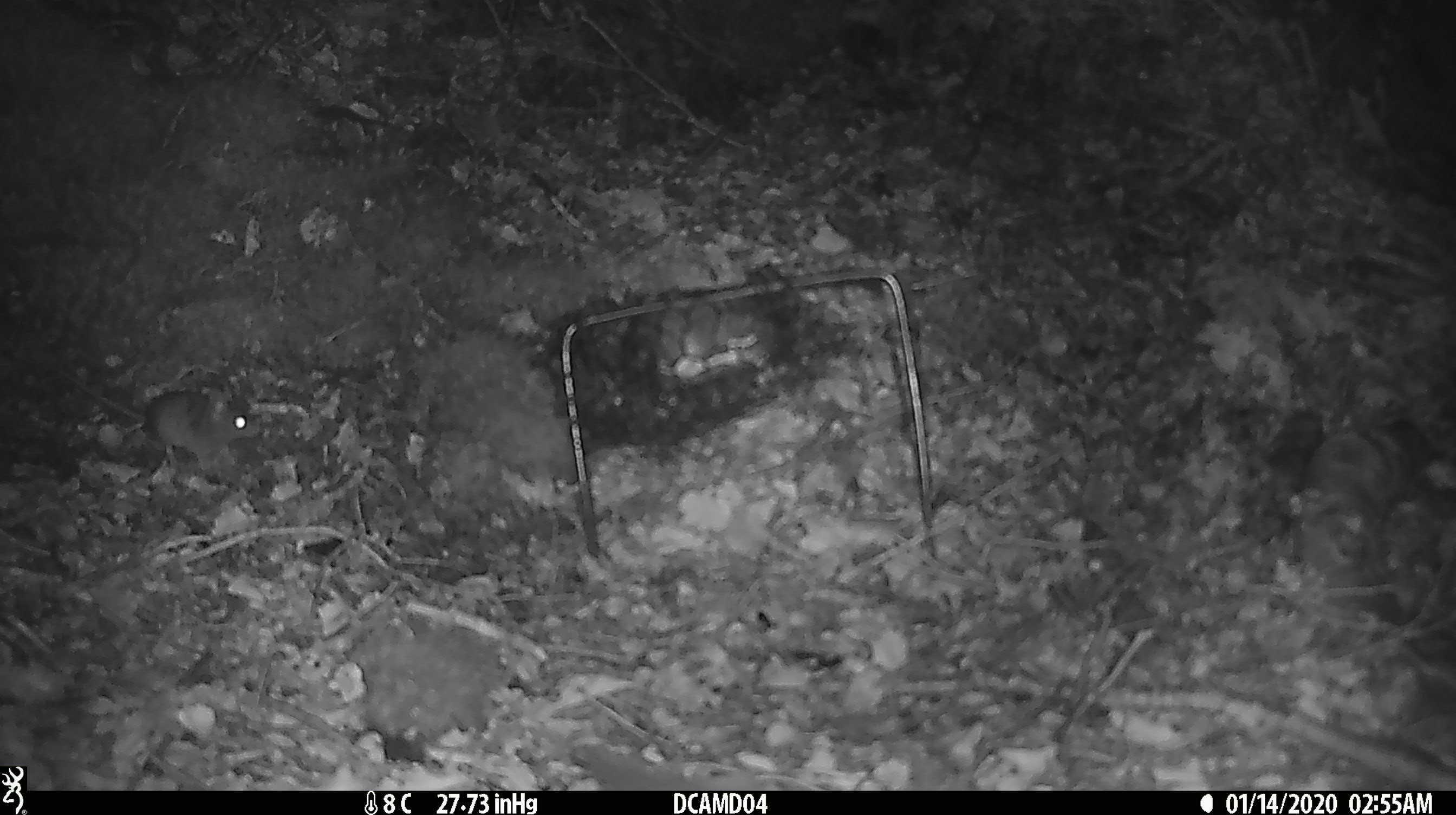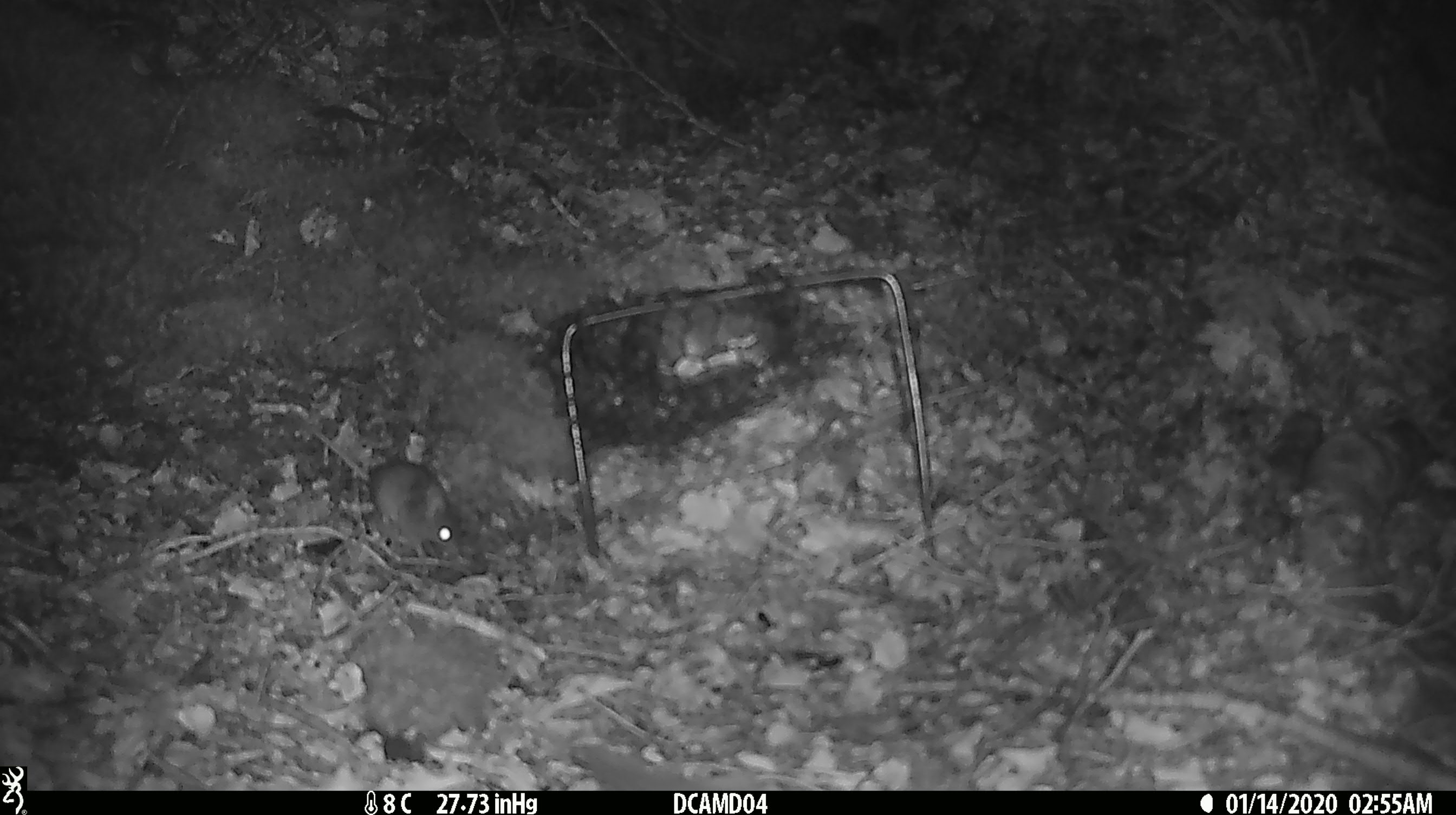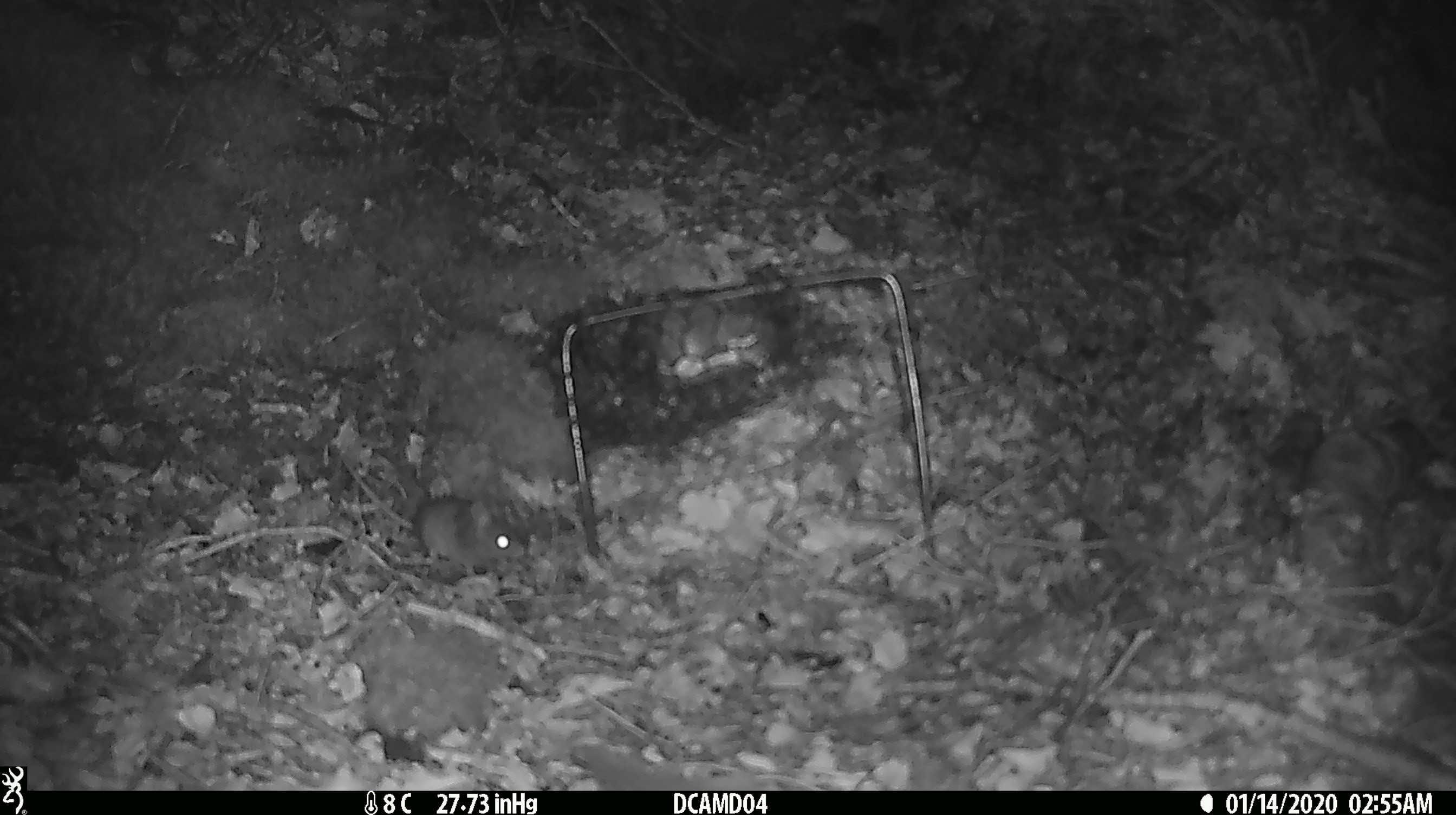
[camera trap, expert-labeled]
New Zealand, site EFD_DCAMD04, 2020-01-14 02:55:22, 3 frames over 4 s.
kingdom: Animalia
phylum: Chordata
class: Mammalia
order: Rodentia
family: Muridae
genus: Mus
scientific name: Mus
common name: mouse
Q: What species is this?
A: Mouse (Mus).